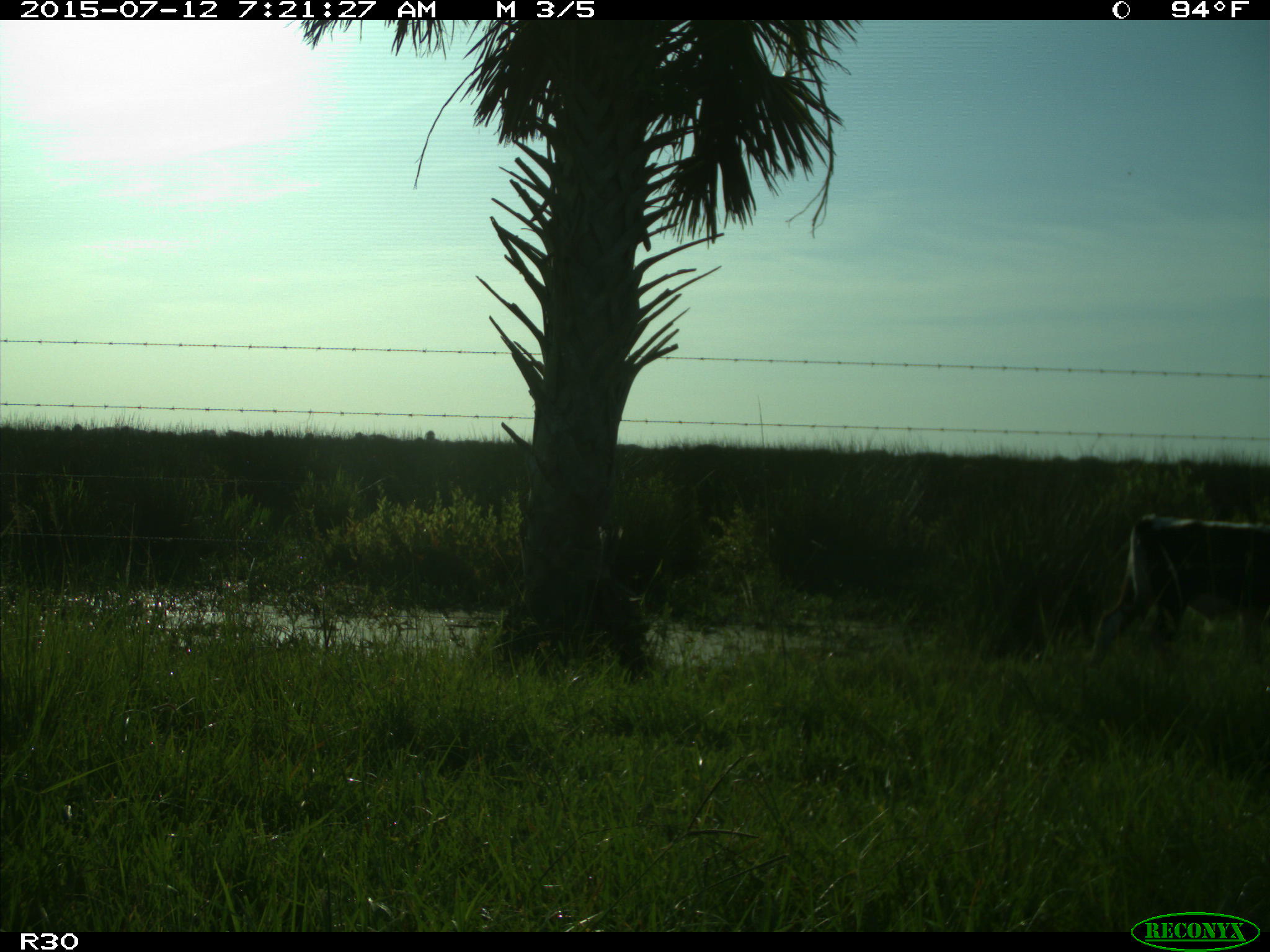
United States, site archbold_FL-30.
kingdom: Animalia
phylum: Chordata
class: Mammalia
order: Artiodactyla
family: Bovidae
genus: Bos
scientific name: Bos taurus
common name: domestic cow